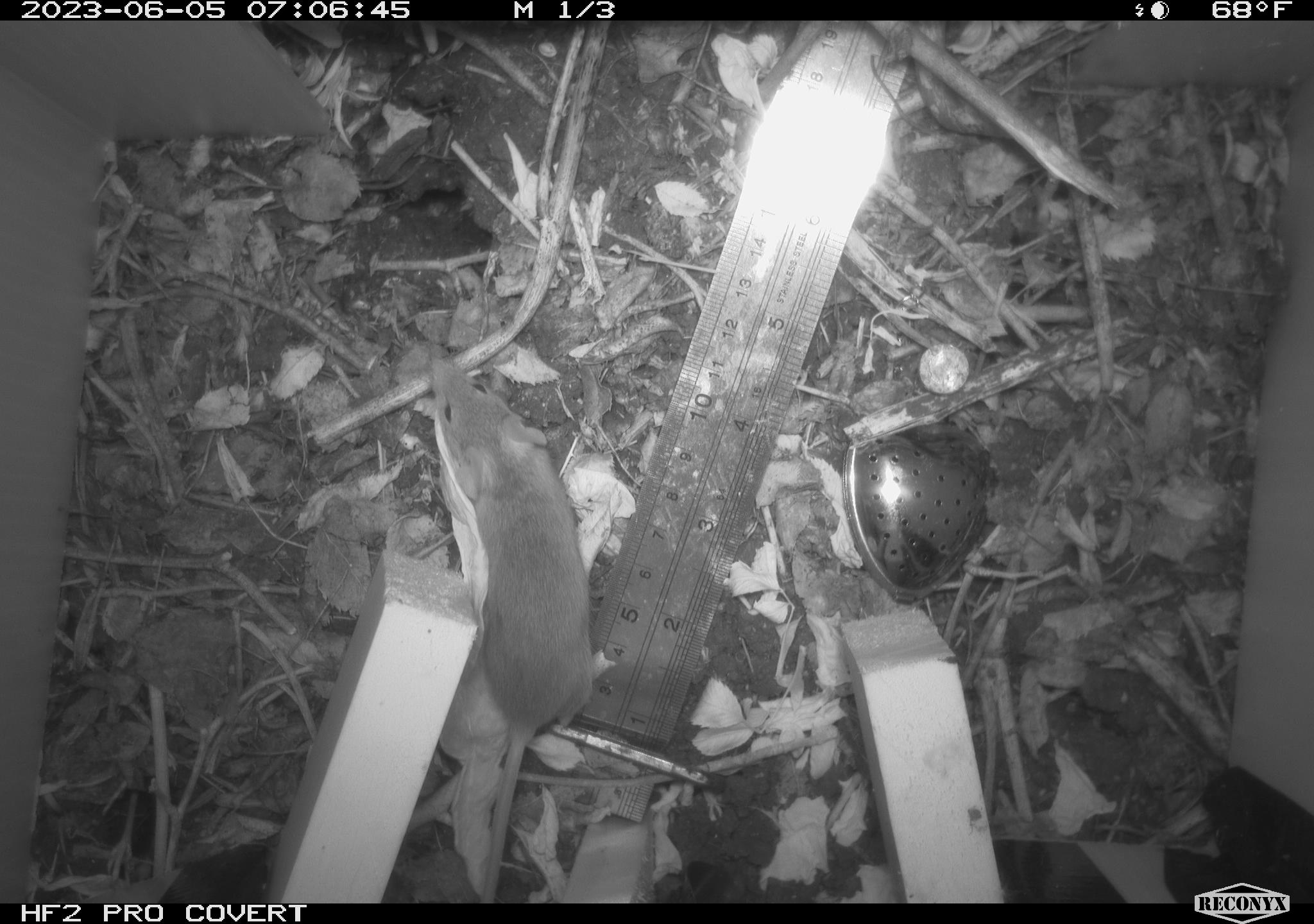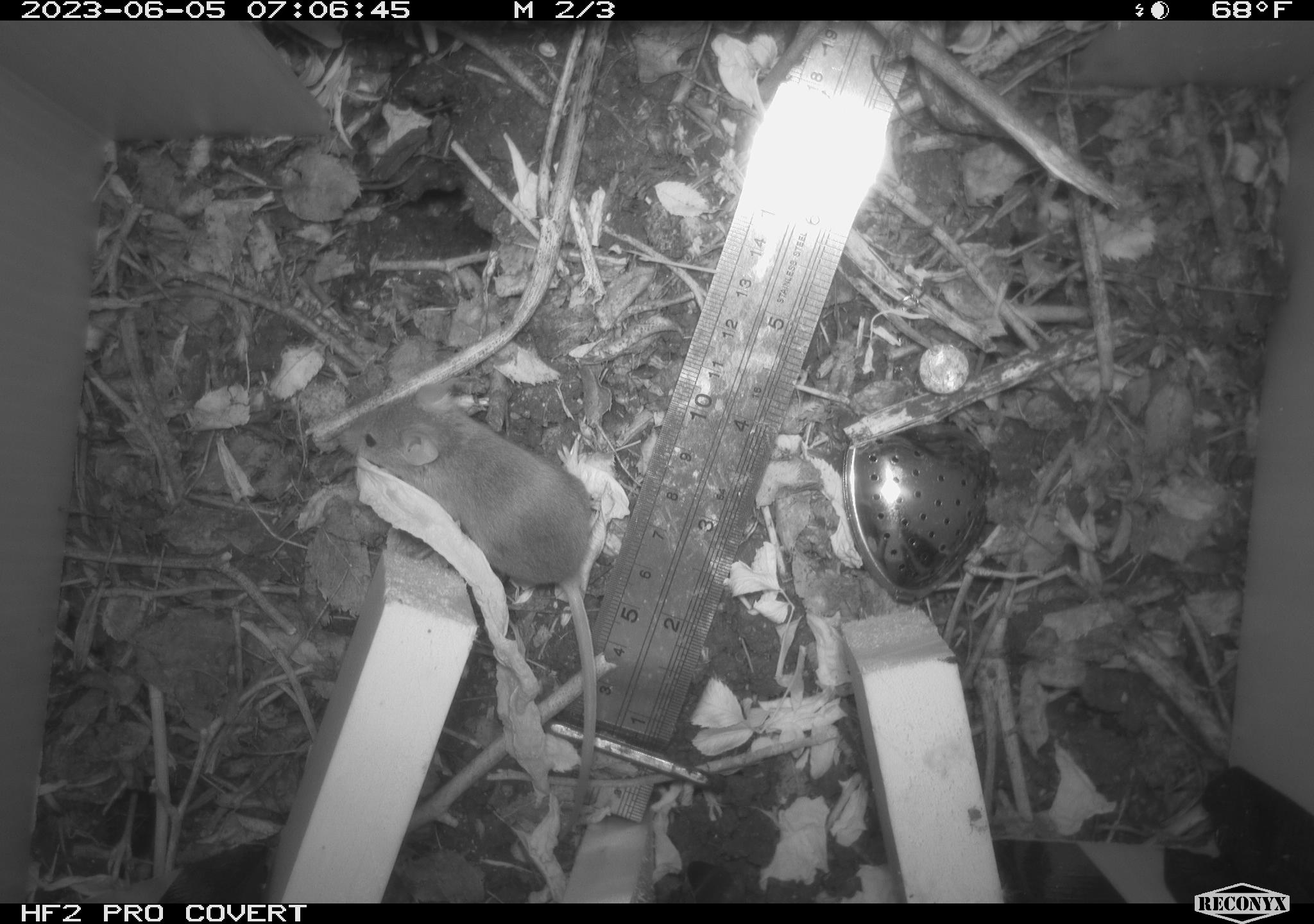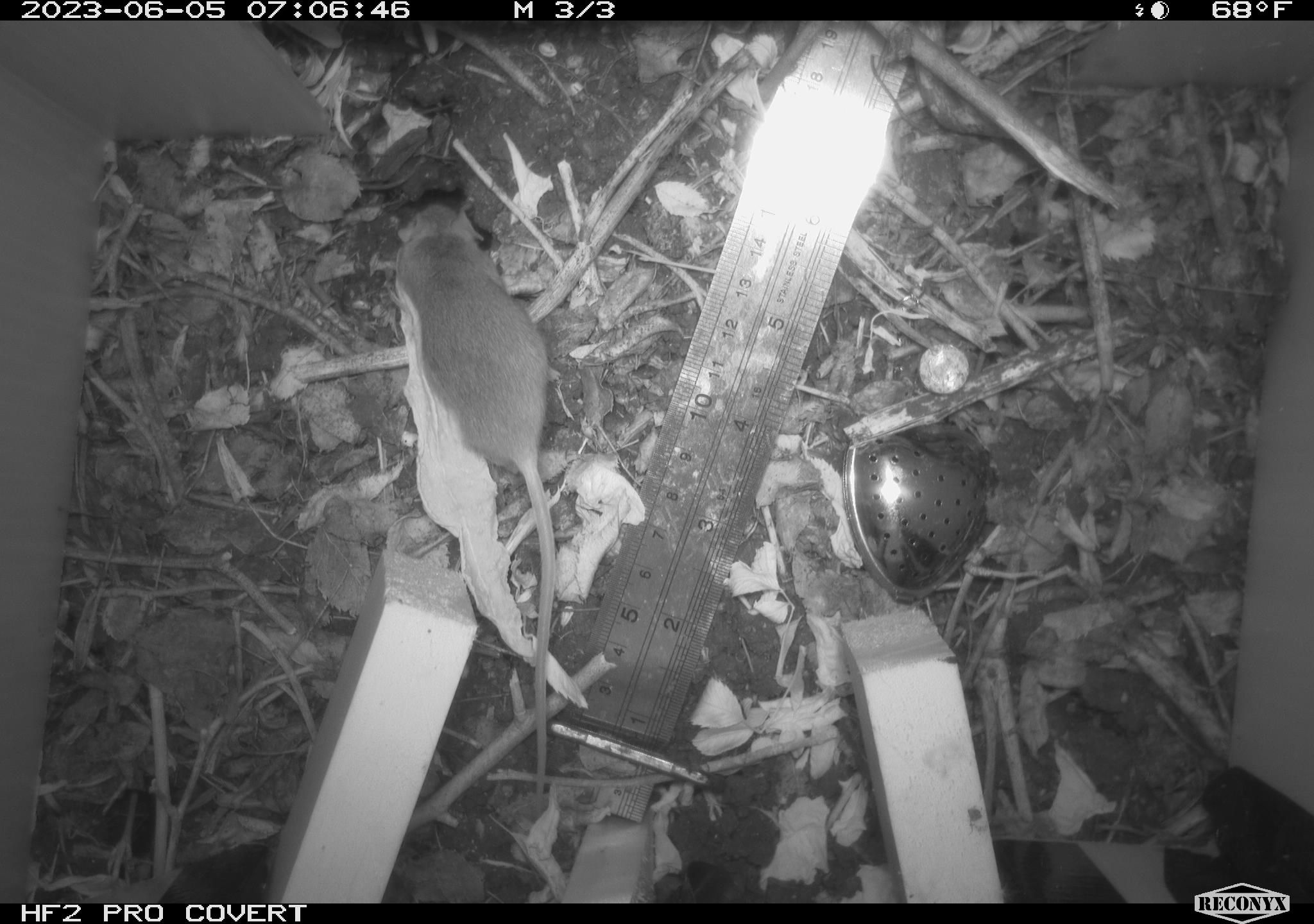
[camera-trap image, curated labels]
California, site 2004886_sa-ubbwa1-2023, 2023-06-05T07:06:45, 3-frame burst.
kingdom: Animalia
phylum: Chordata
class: Mammalia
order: Rodentia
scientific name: Rodentia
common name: rodent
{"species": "rodent (Rodentia)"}